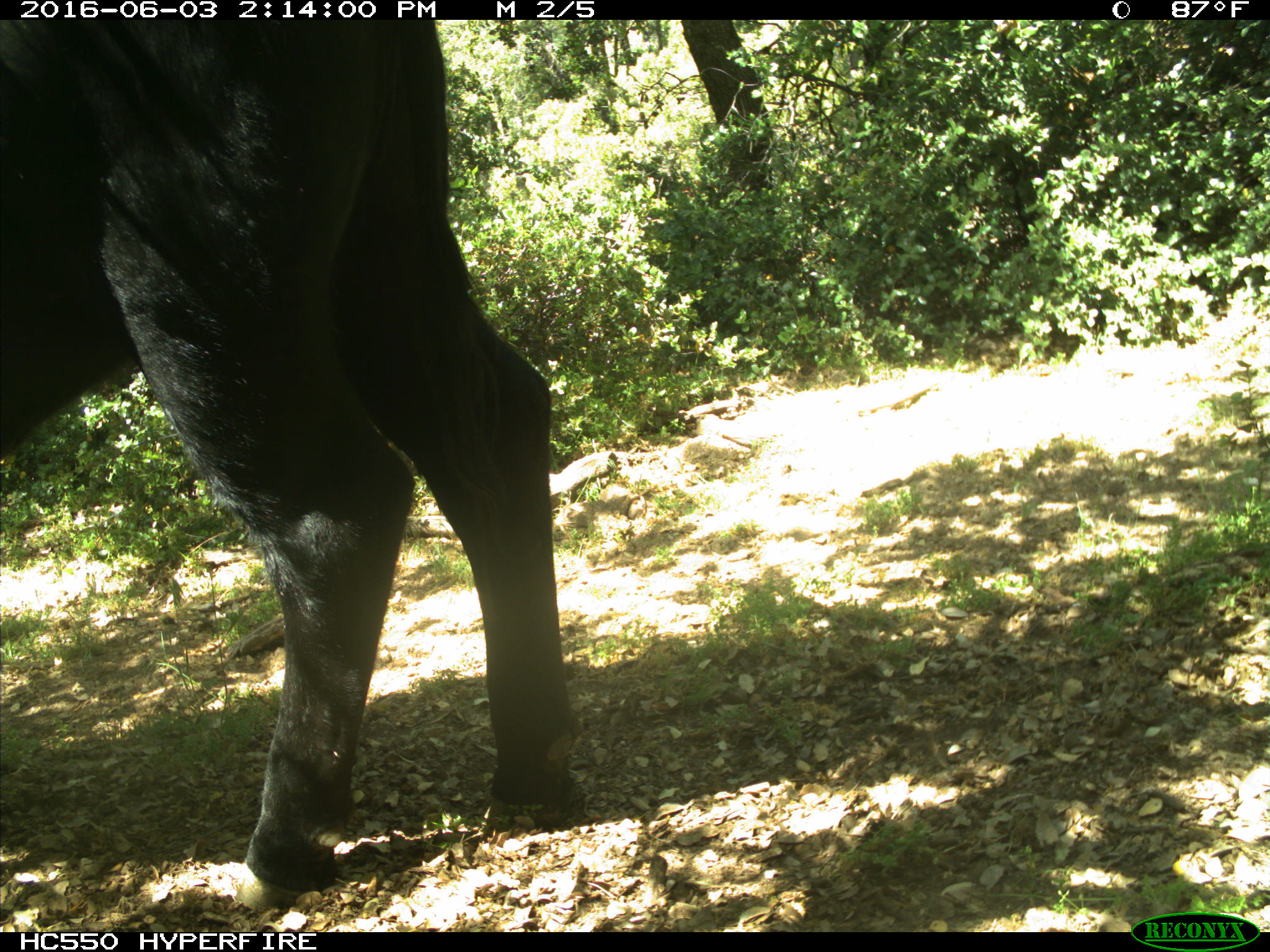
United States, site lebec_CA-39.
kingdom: Animalia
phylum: Chordata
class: Mammalia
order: Artiodactyla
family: Bovidae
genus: Bos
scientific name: Bos taurus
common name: domestic cow